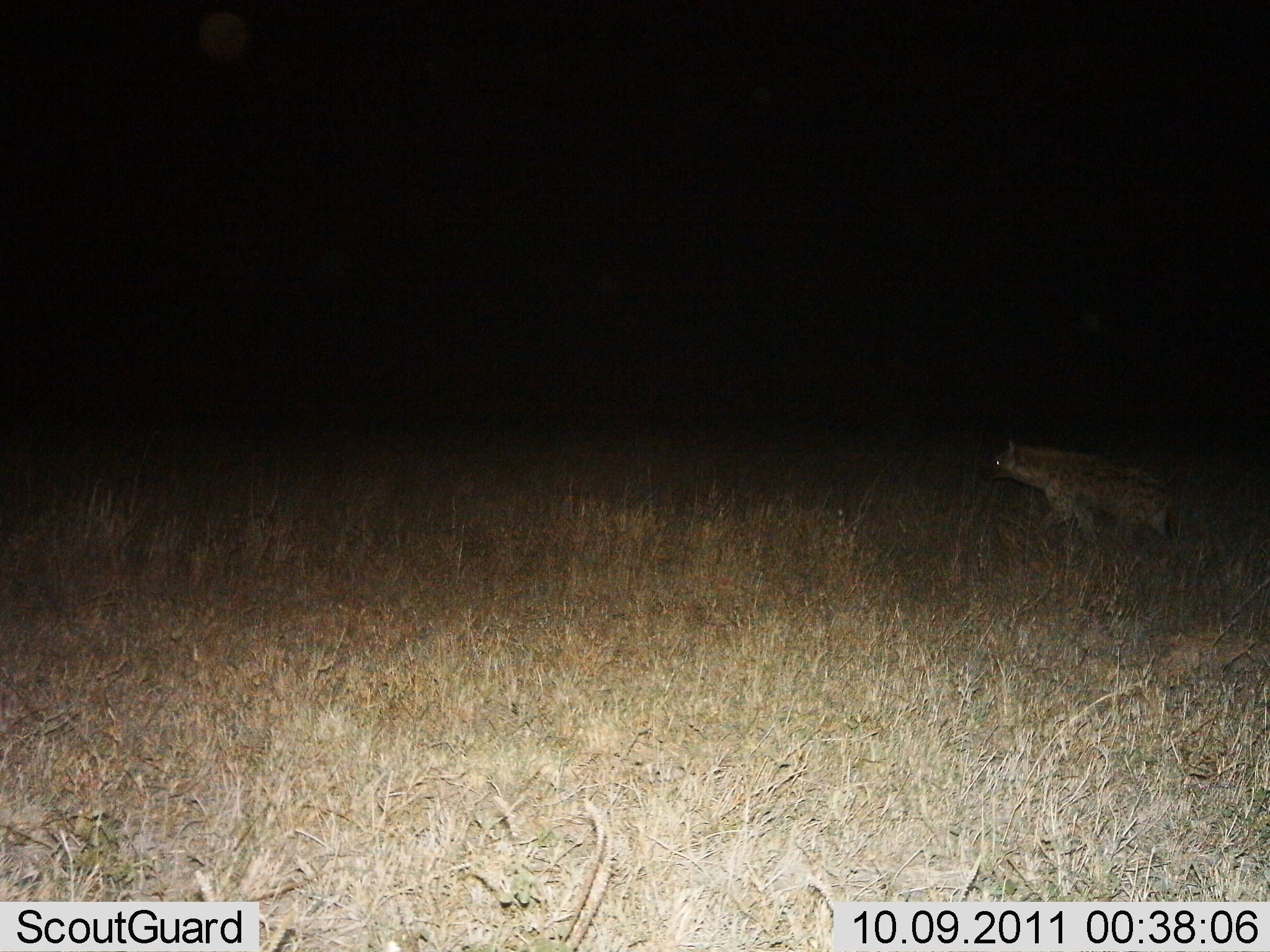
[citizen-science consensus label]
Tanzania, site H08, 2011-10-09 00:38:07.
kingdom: Animalia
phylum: Chordata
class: Mammalia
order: Carnivora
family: Hyaenidae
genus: Crocuta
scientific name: Crocuta crocuta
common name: spotted hyena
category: hyenaspotted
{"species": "hyenaspotted (spotted hyena) (Crocuta crocuta)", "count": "1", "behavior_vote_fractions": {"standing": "8%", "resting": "0%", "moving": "92%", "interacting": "0%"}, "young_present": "0%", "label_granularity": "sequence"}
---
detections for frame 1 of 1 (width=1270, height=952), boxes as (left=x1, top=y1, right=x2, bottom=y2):
animal: (left=982, top=438, right=1175, bottom=550)